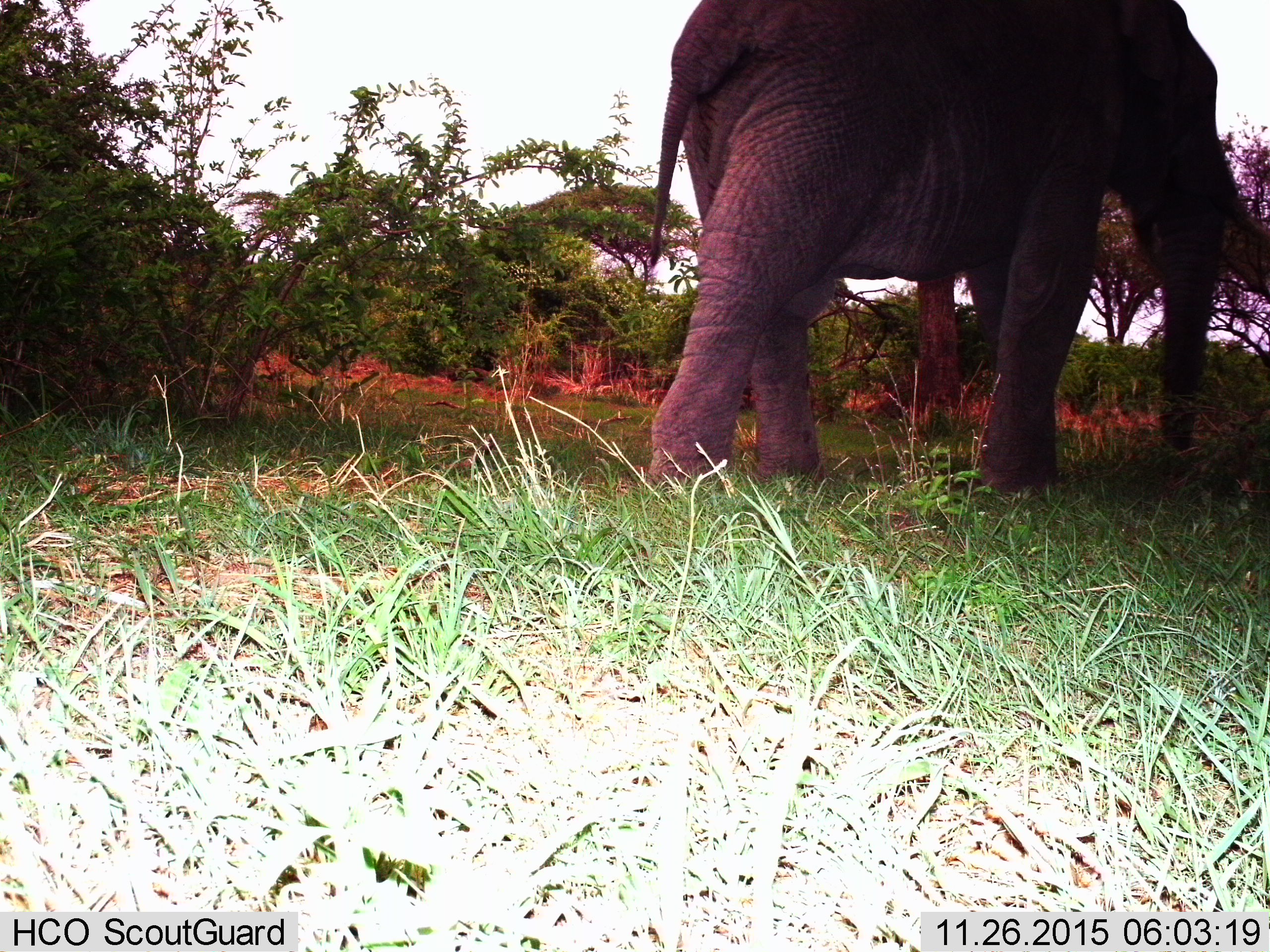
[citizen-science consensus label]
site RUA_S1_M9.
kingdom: Animalia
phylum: Chordata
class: Mammalia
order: Proboscidea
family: Elephantidae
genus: Loxodonta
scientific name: Loxodonta africana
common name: african bush elephant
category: elephant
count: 1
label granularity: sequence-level